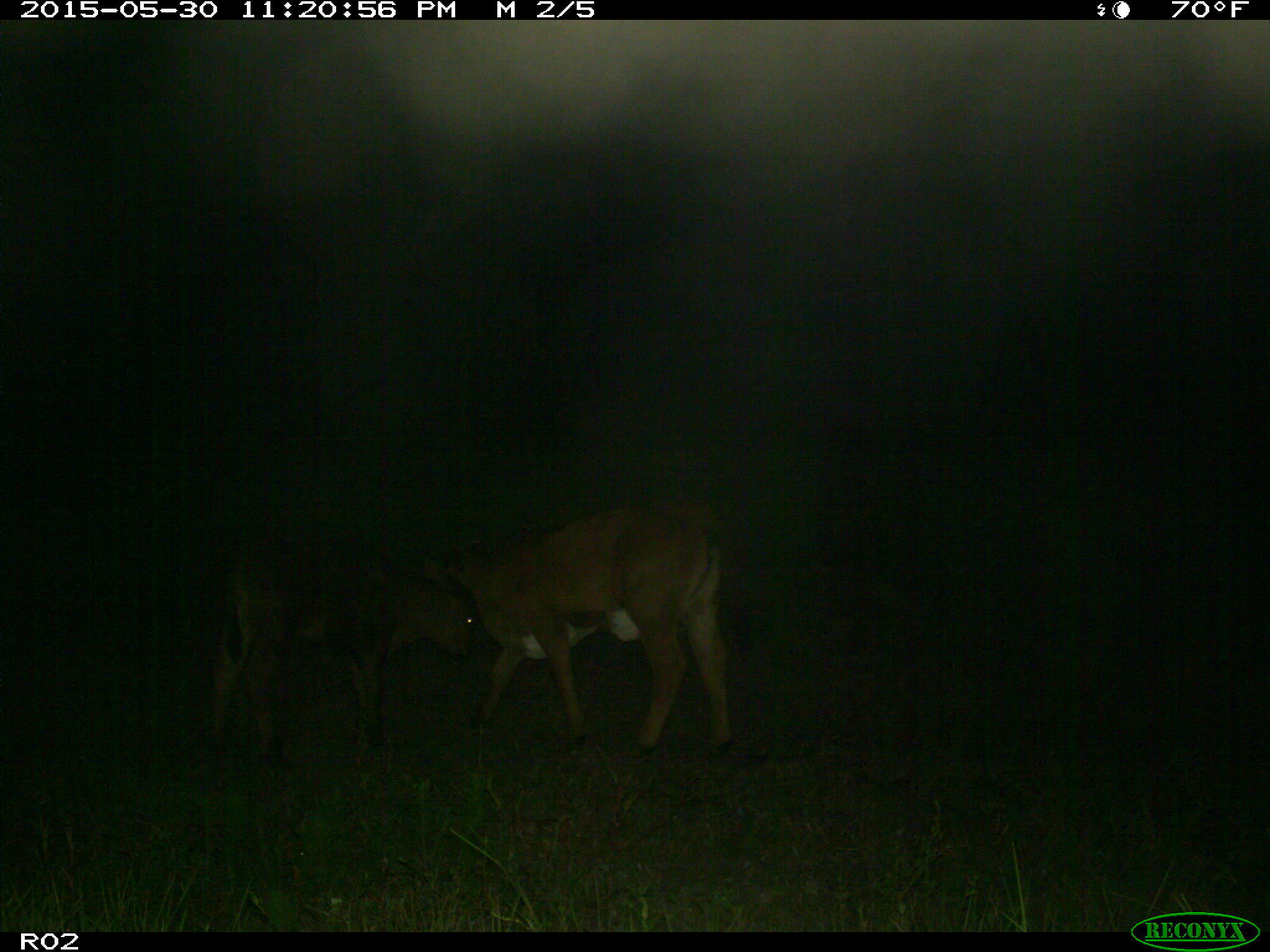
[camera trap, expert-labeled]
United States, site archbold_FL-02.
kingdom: Animalia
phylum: Chordata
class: Mammalia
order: Artiodactyla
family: Bovidae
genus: Bos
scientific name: Bos taurus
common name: domestic cow